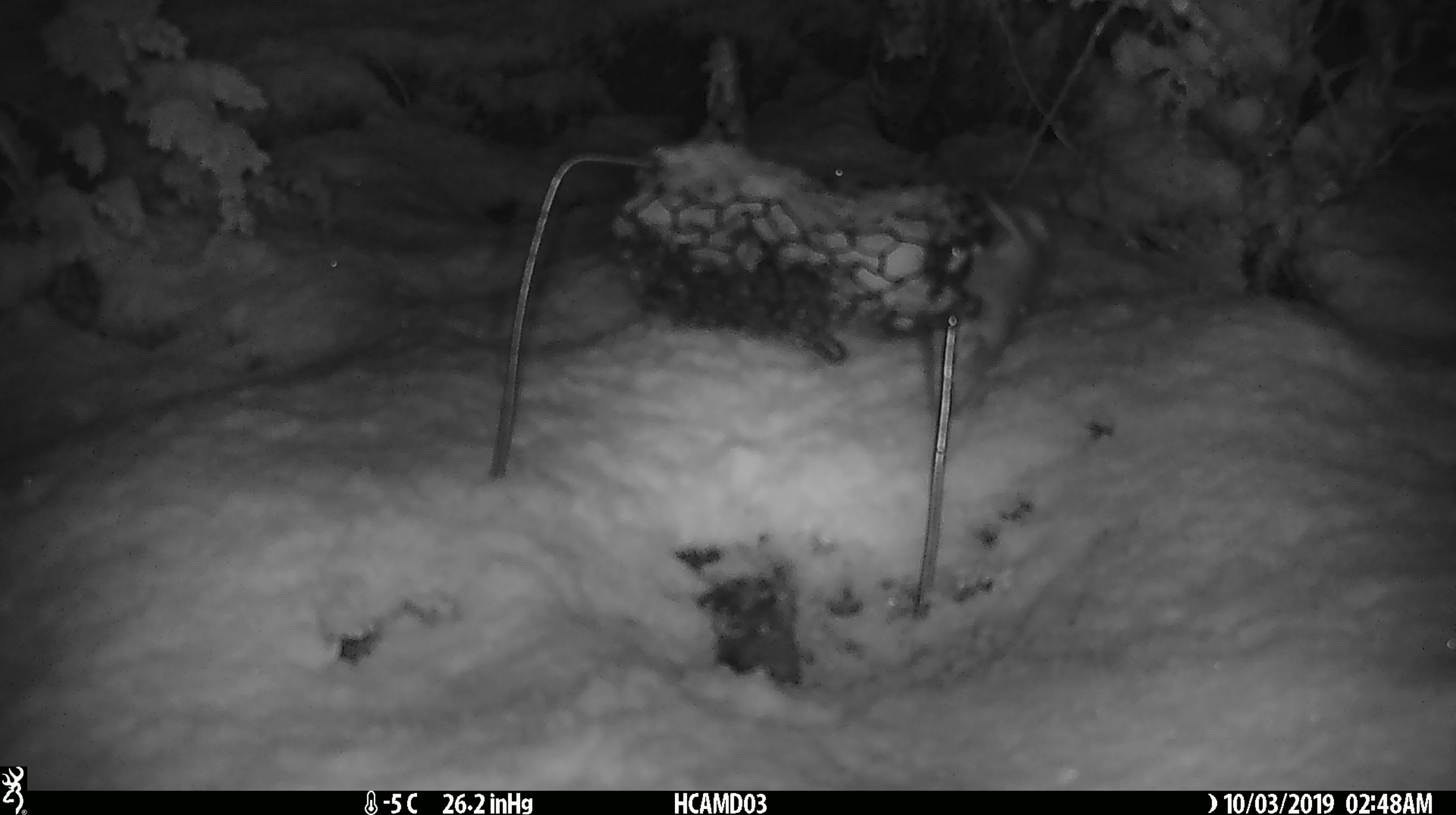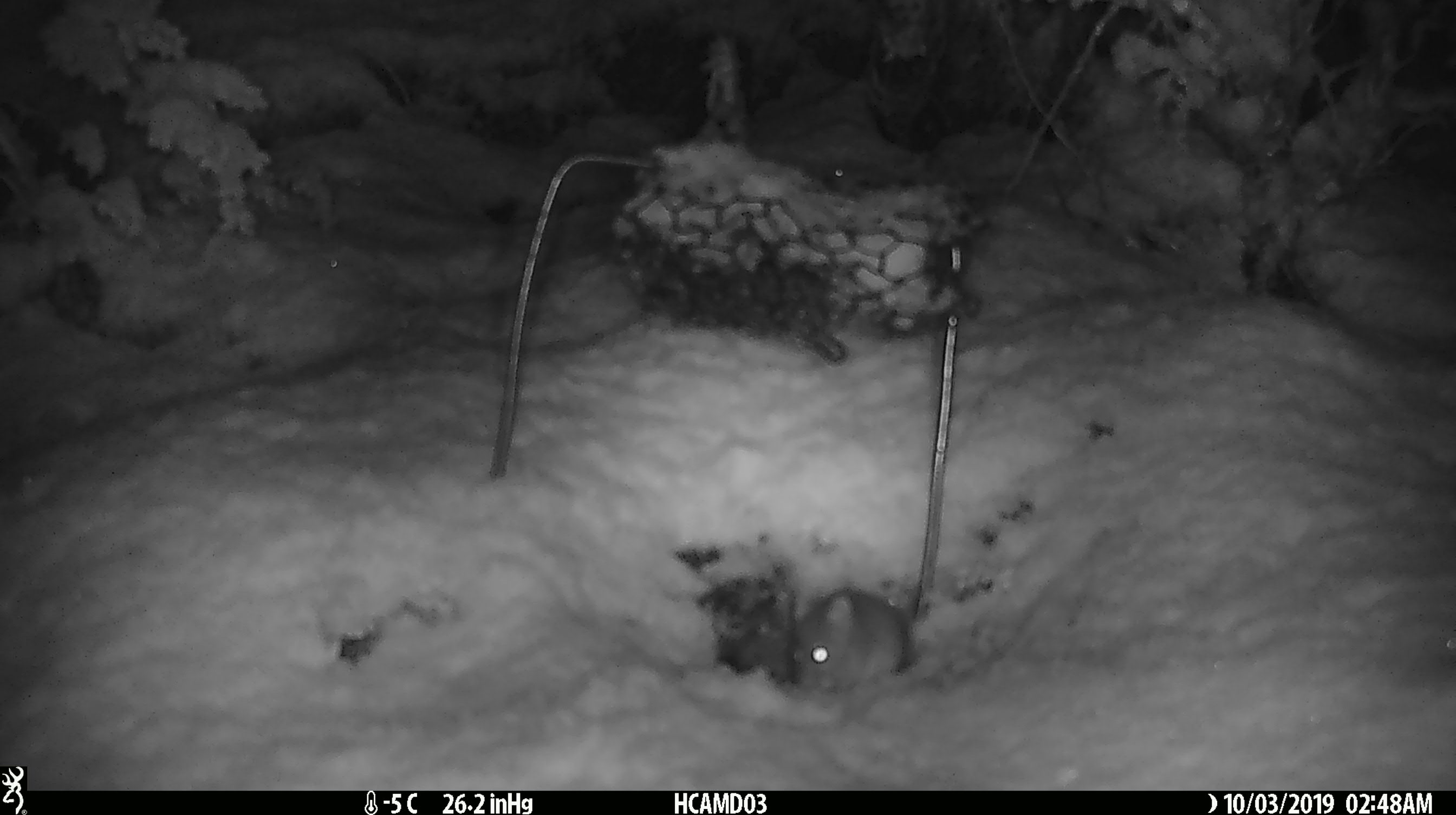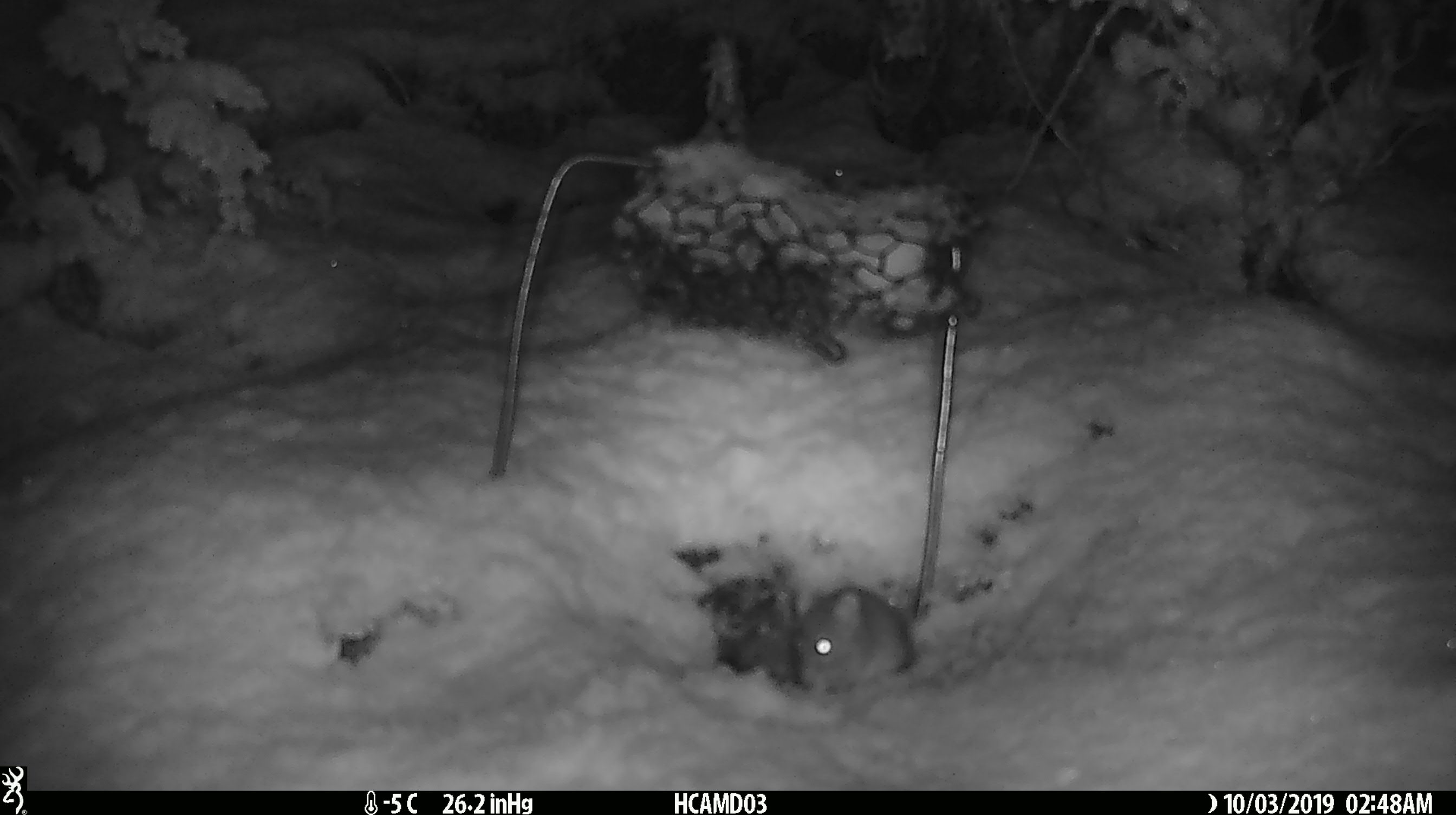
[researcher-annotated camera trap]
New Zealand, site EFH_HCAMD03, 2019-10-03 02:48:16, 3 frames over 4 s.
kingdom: Animalia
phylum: Chordata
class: Mammalia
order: Rodentia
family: Muridae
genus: Mus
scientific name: Mus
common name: mouse